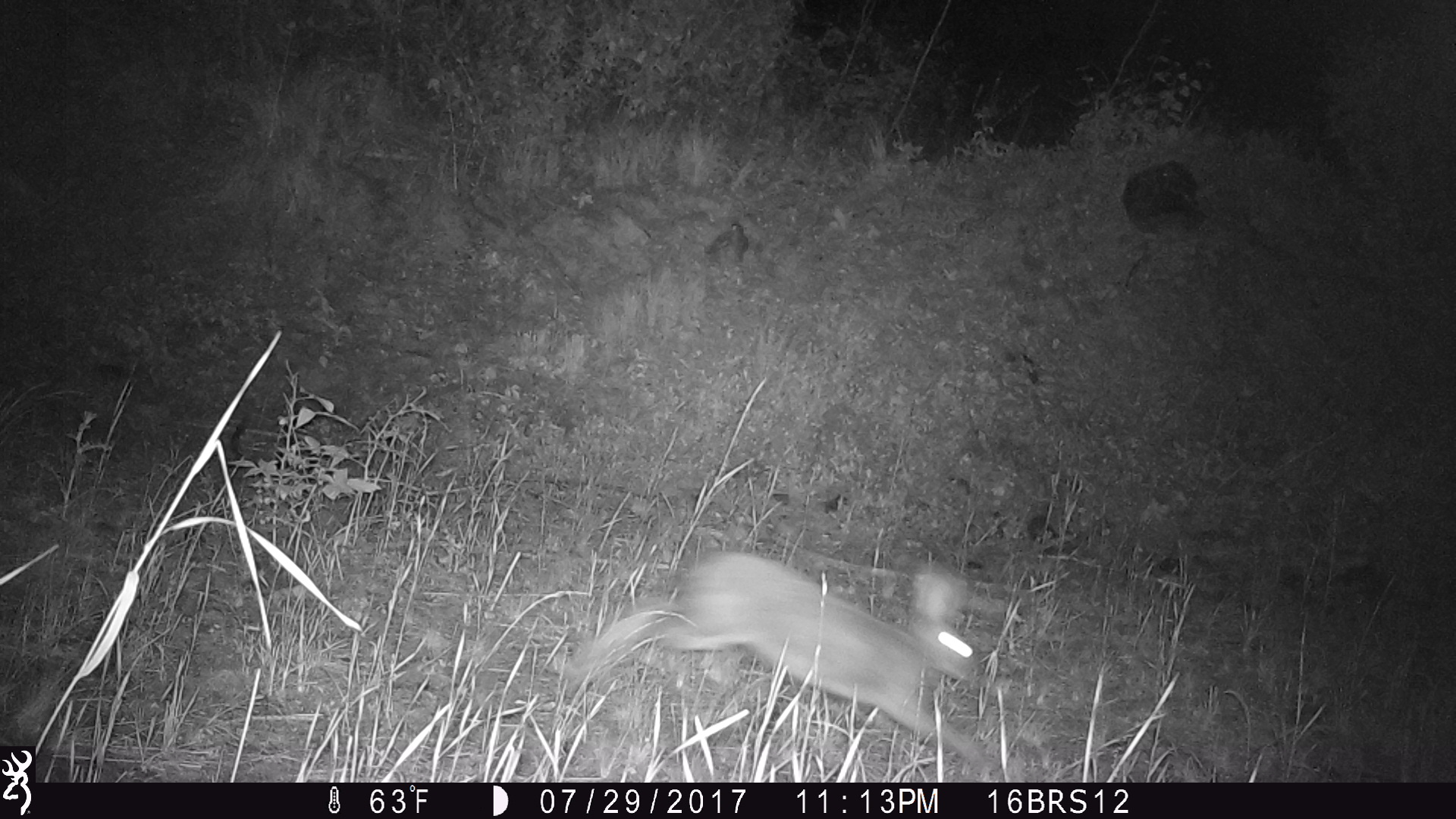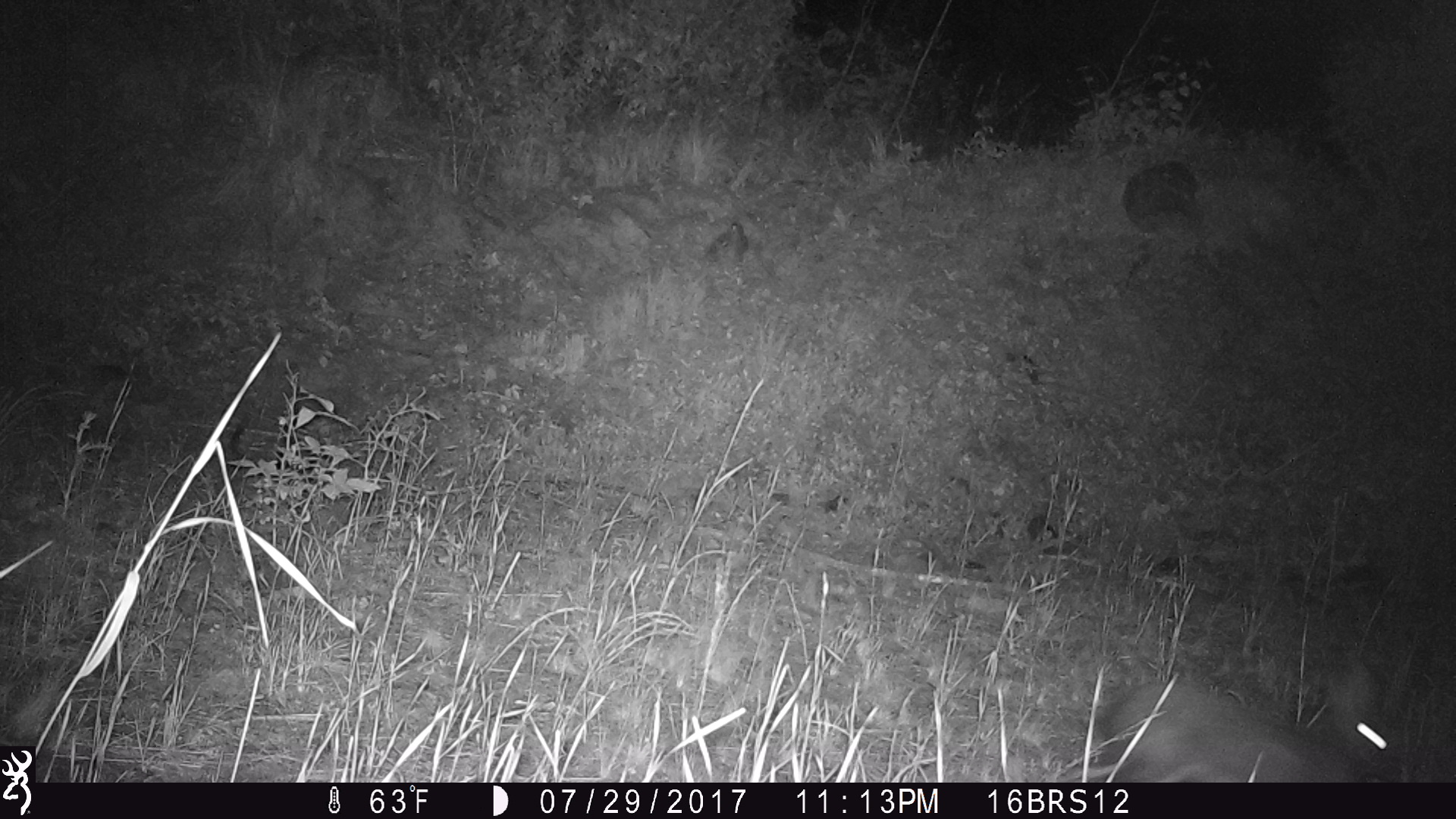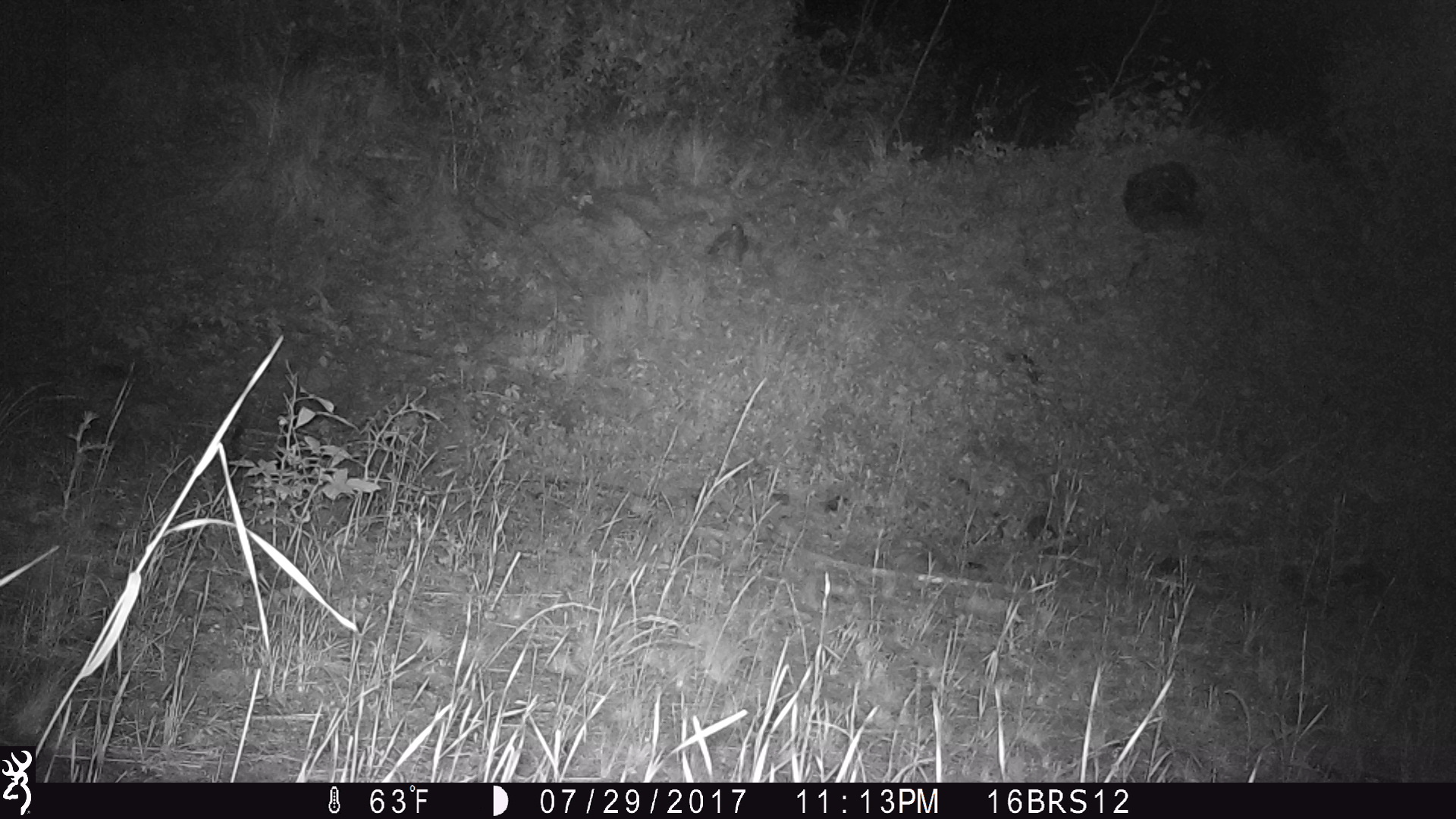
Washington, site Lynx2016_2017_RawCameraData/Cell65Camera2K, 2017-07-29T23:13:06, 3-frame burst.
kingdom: Animalia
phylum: Chordata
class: Mammalia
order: Lagomorpha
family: Leporidae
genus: Lepus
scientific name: Lepus americanus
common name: snowshoe hare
Lepus americanus (snowshoe hare). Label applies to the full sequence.